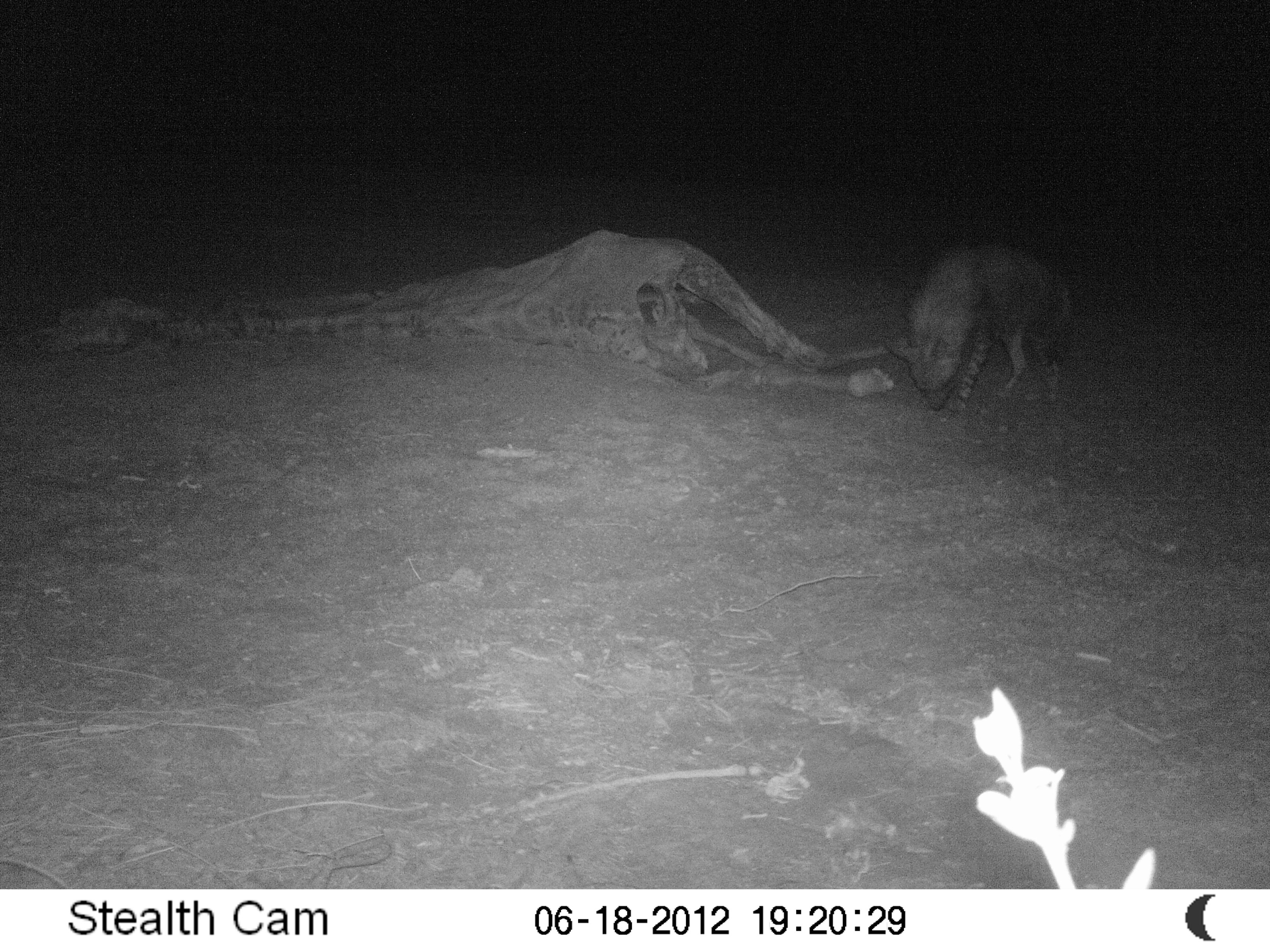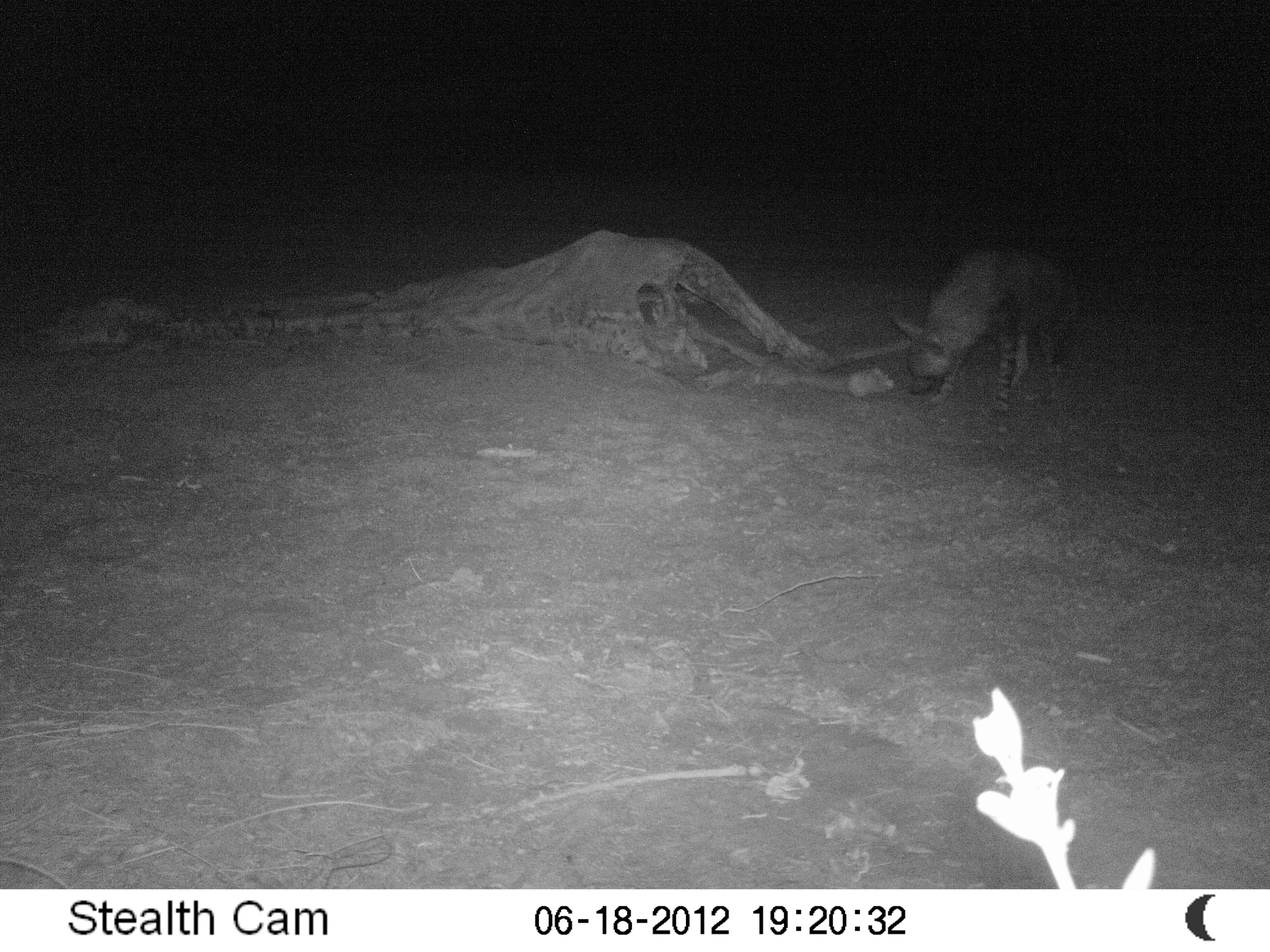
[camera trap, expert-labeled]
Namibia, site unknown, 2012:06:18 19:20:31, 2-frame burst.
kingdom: Animalia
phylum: Chordata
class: Mammalia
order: Carnivora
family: Hyaenidae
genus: Parahyaena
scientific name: Parahyaena brunnea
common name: brown hyena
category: hyaena brunnea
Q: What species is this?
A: Hyaena brunnea (brown hyena) (Parahyaena brunnea).